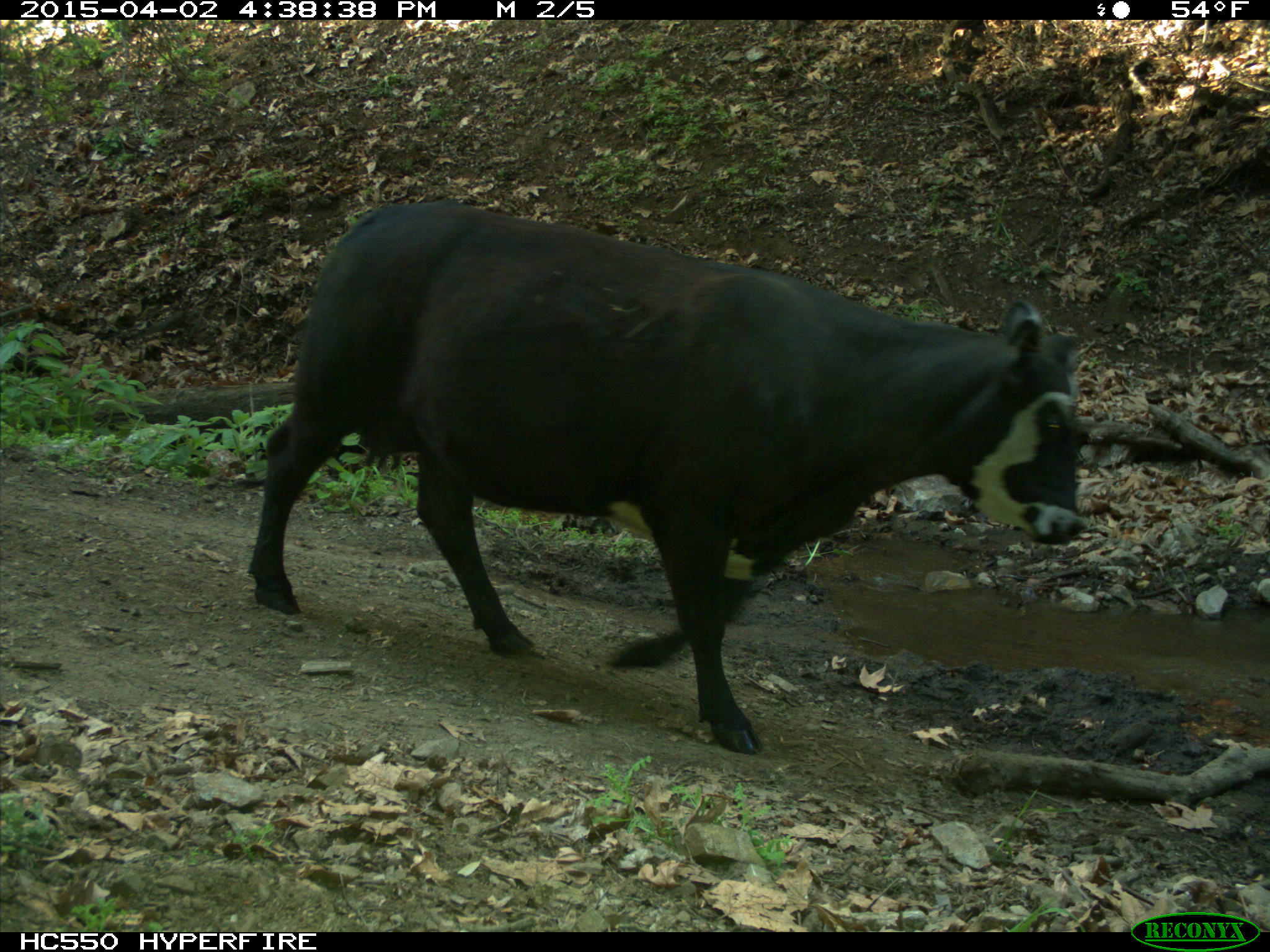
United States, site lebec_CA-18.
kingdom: Animalia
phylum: Chordata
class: Mammalia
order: Artiodactyla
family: Bovidae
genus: Bos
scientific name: Bos taurus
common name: domestic cow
Bos taurus (domestic cow).